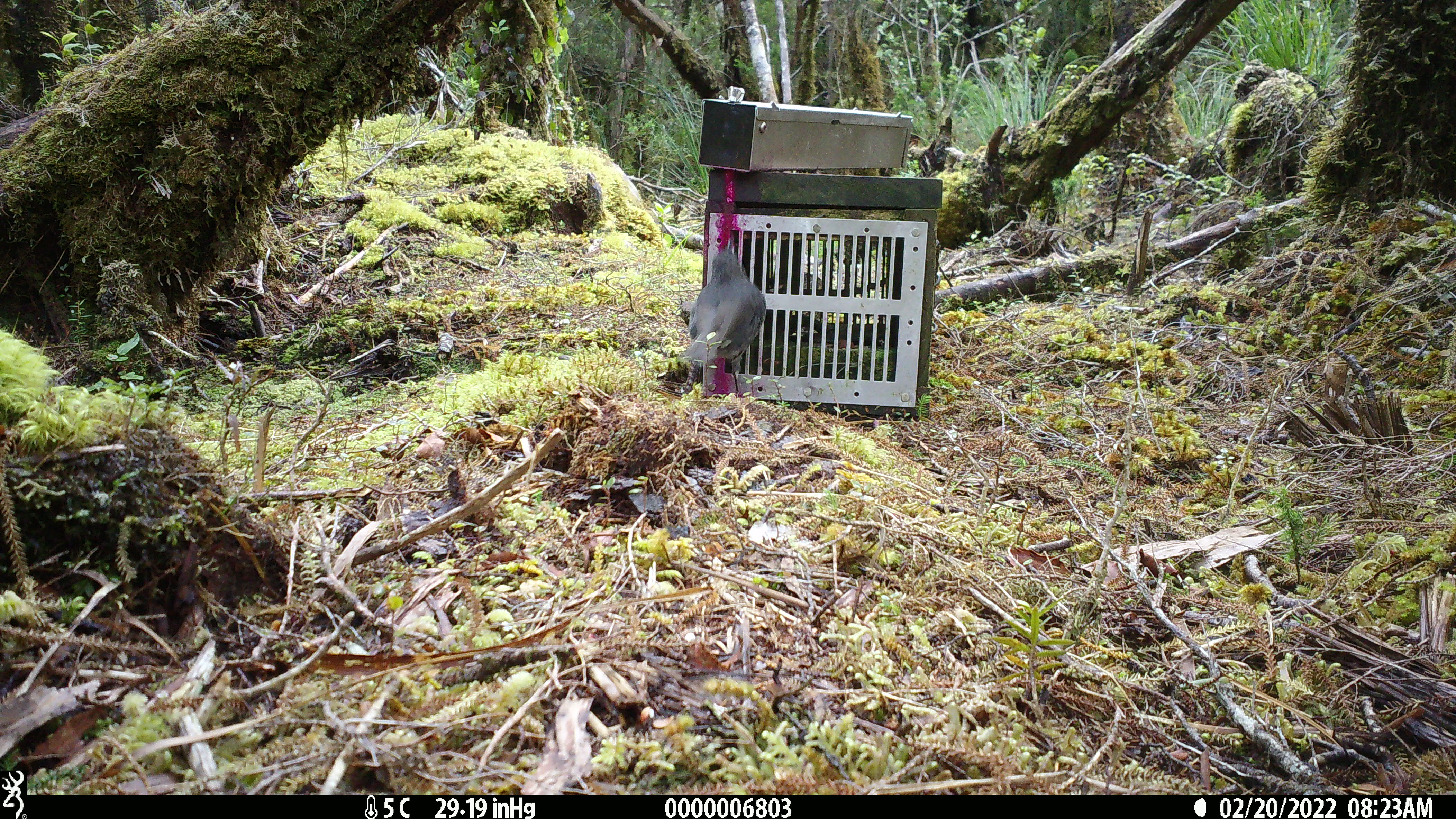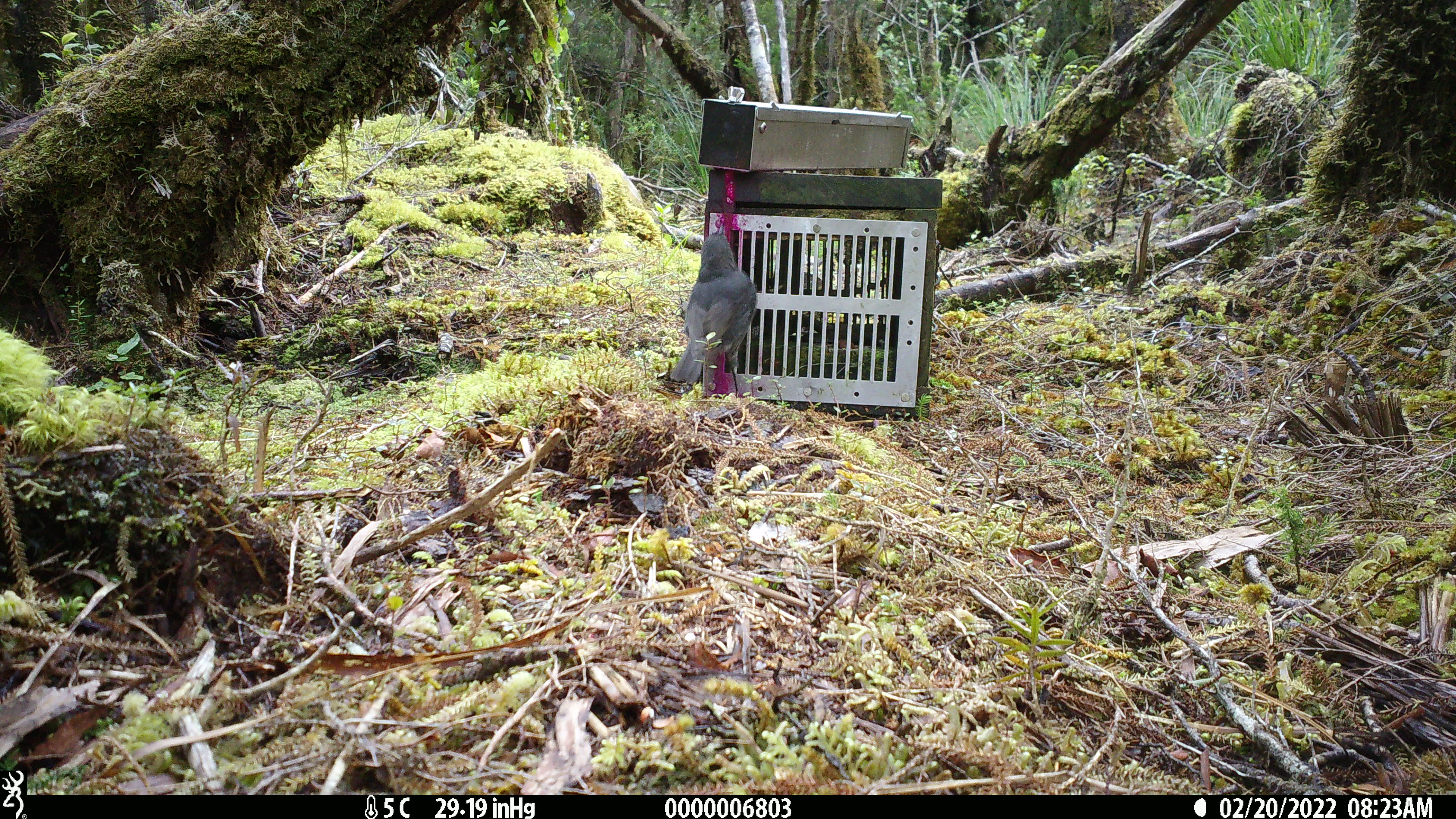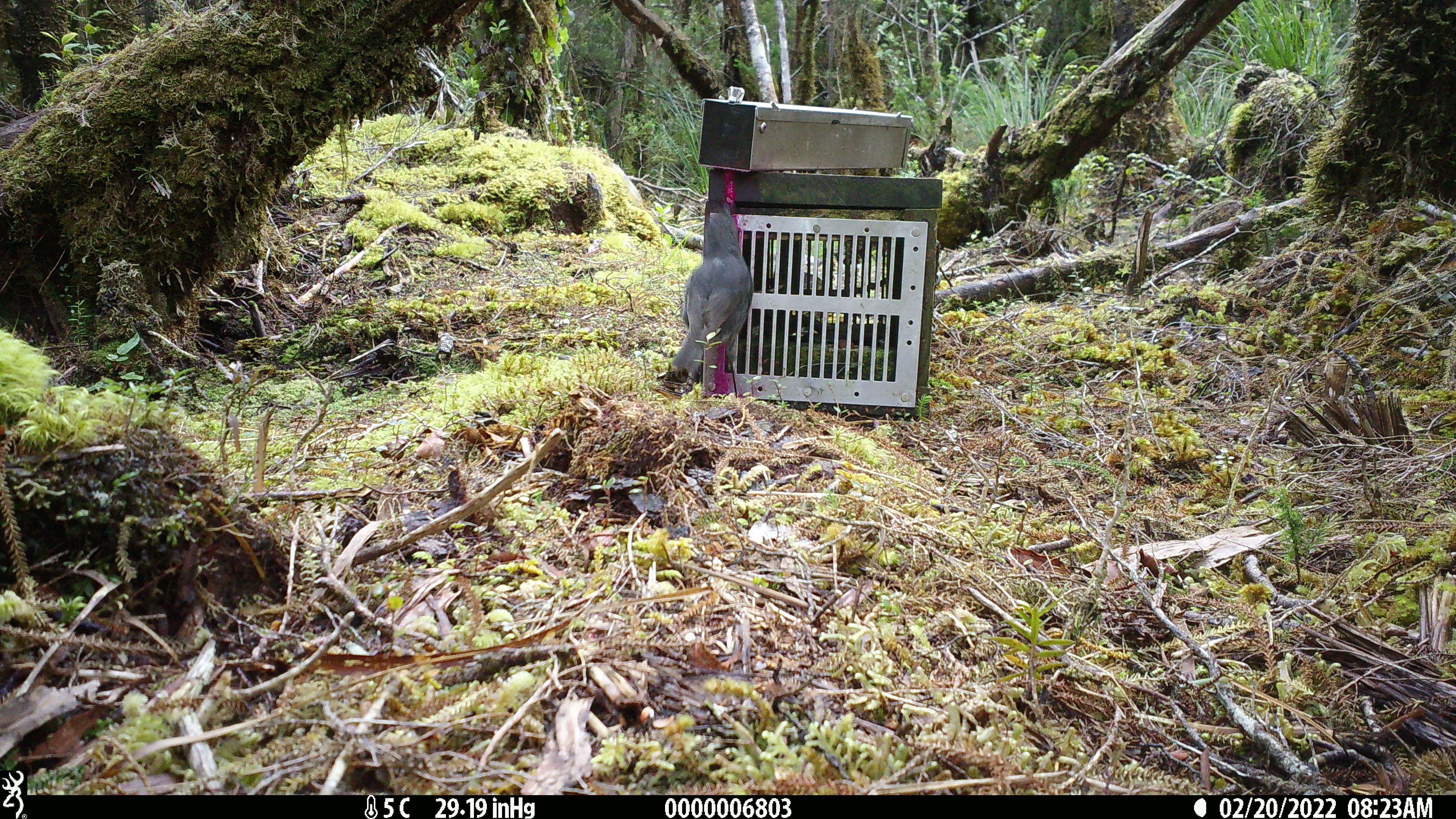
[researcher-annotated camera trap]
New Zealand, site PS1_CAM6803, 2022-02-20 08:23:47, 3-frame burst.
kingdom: Animalia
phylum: Chordata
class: Aves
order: Passeriformes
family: Petroicidae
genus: Petroica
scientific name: Petroica australis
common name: new zealand robin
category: robin